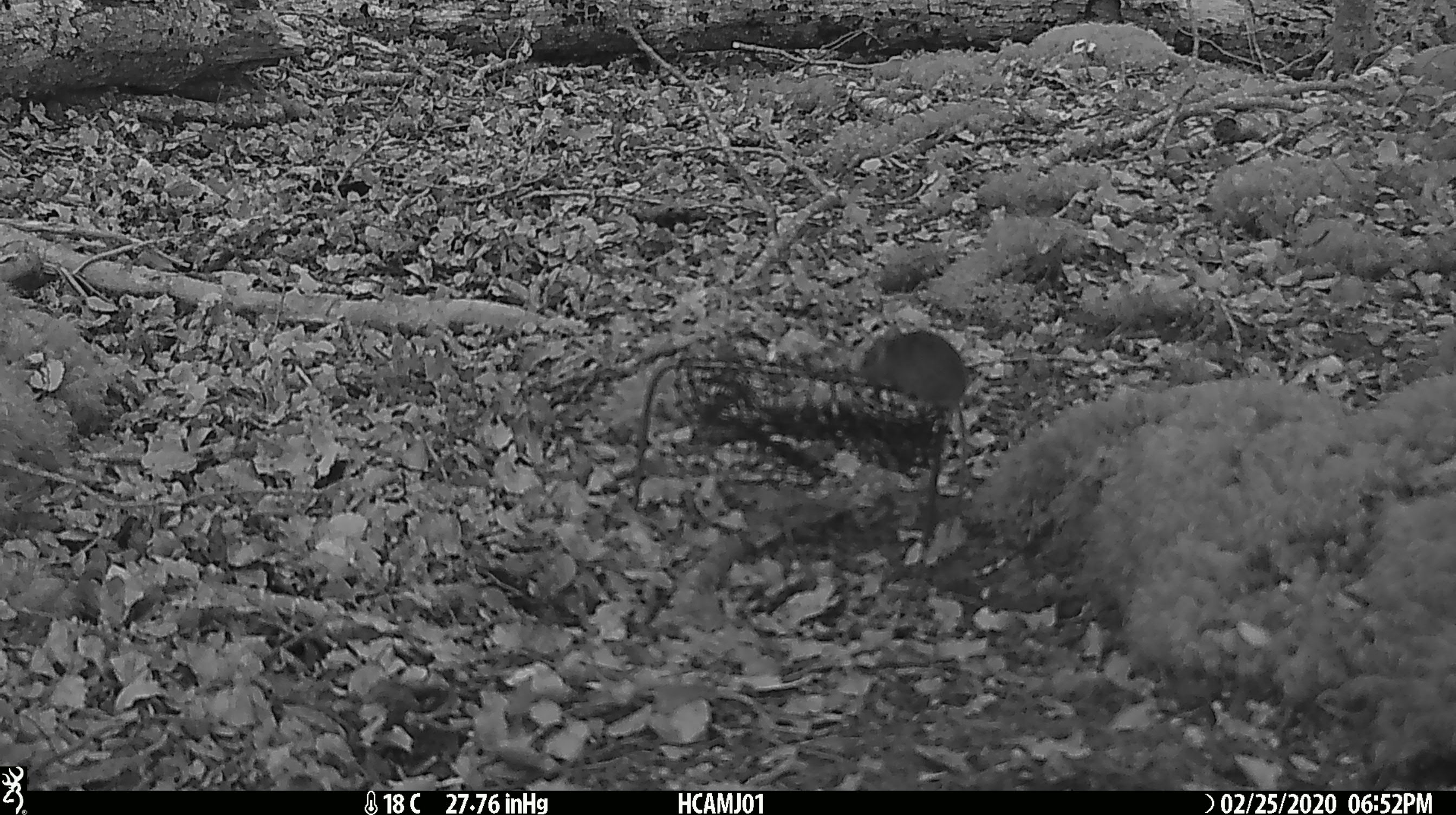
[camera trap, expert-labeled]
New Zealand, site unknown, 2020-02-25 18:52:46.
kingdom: Animalia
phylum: Chordata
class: Mammalia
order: Rodentia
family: Muridae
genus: Mus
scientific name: Mus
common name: mouse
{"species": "mouse (Mus)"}